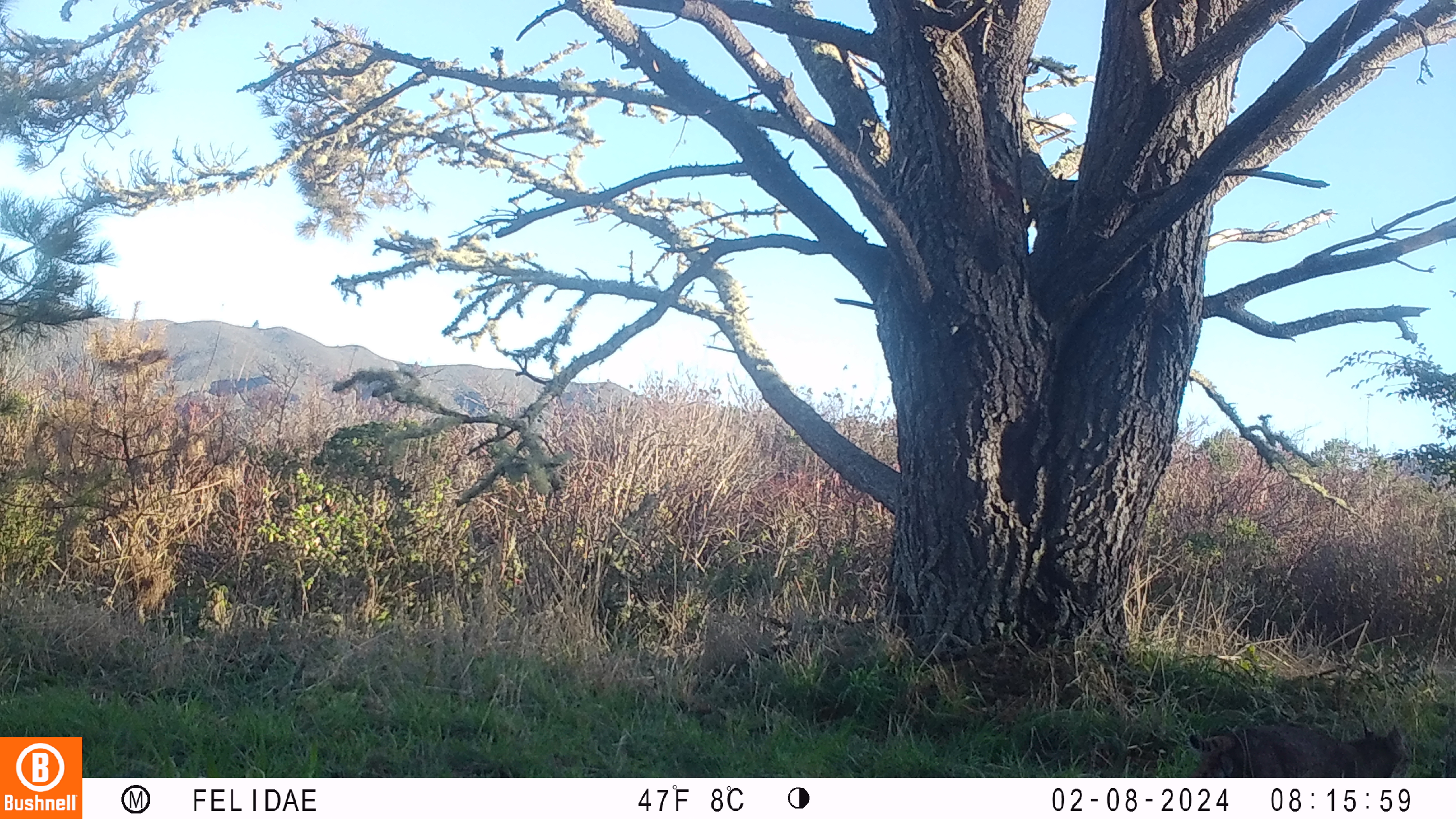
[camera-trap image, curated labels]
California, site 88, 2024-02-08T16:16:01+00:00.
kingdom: Animalia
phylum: Chordata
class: Mammalia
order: Carnivora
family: Felidae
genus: Lynx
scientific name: Lynx rufus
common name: bobcat